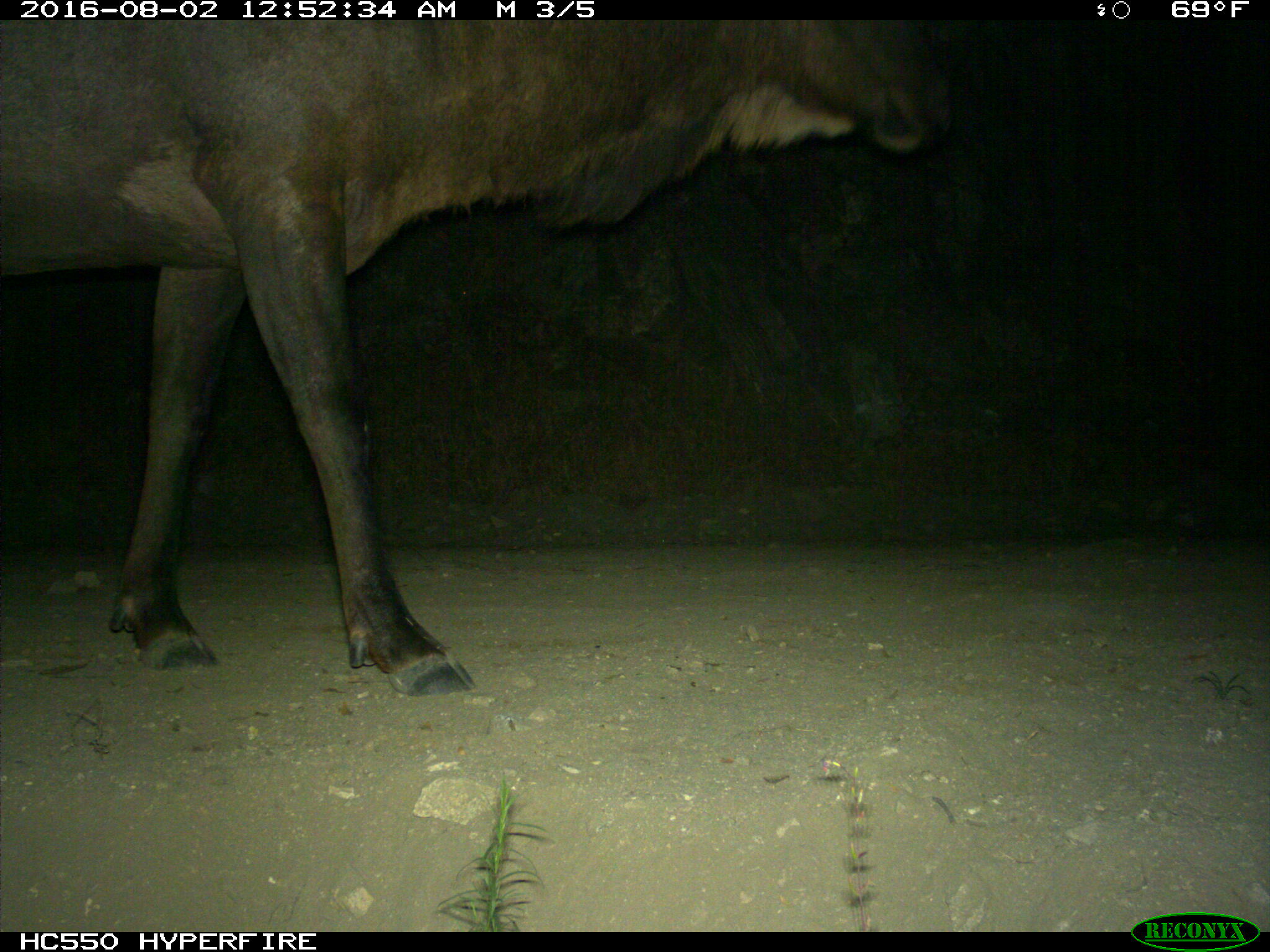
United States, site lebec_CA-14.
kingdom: Animalia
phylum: Chordata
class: Mammalia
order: Artiodactyla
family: Cervidae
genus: Cervus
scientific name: Cervus canadensis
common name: elk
Cervus canadensis (elk).